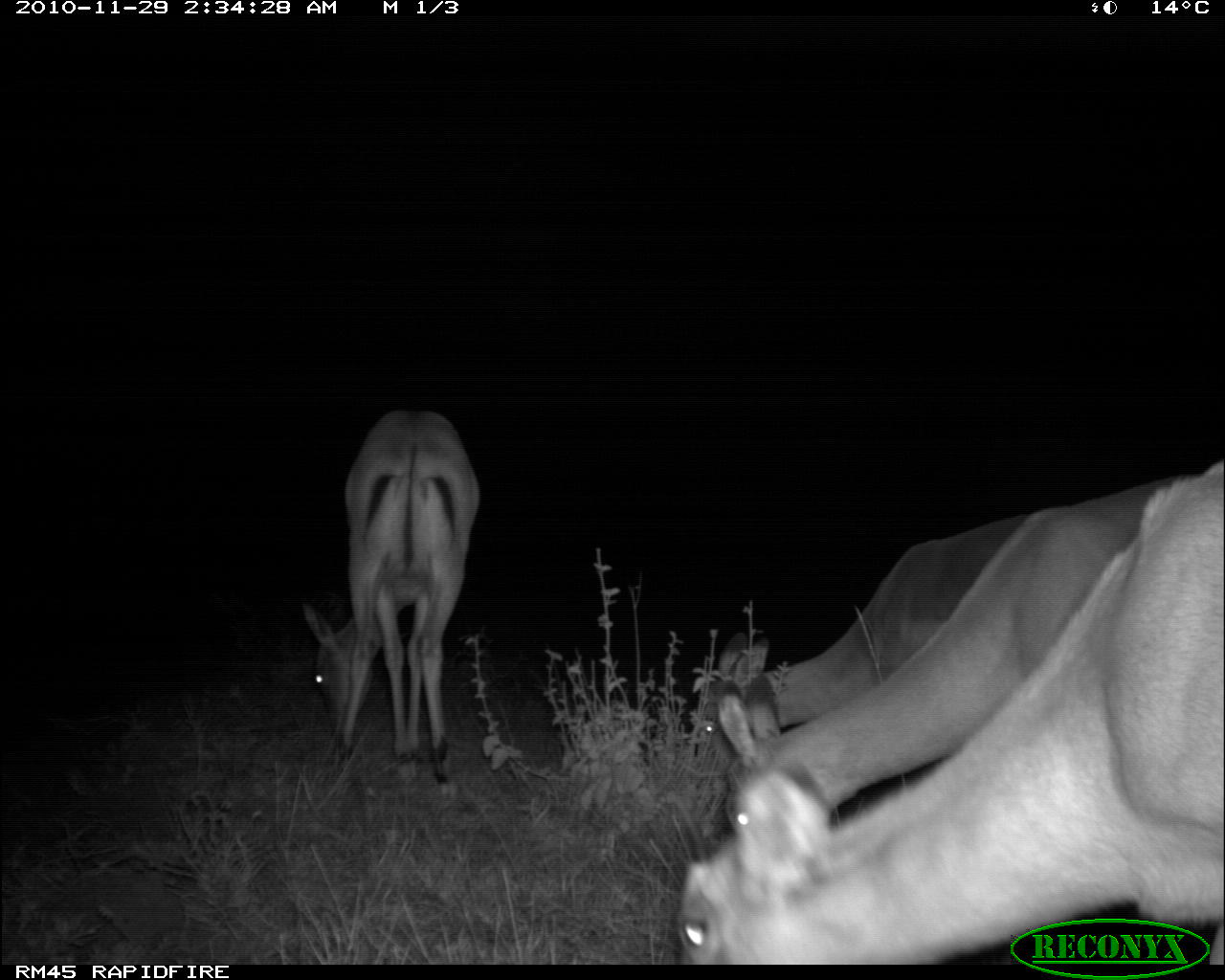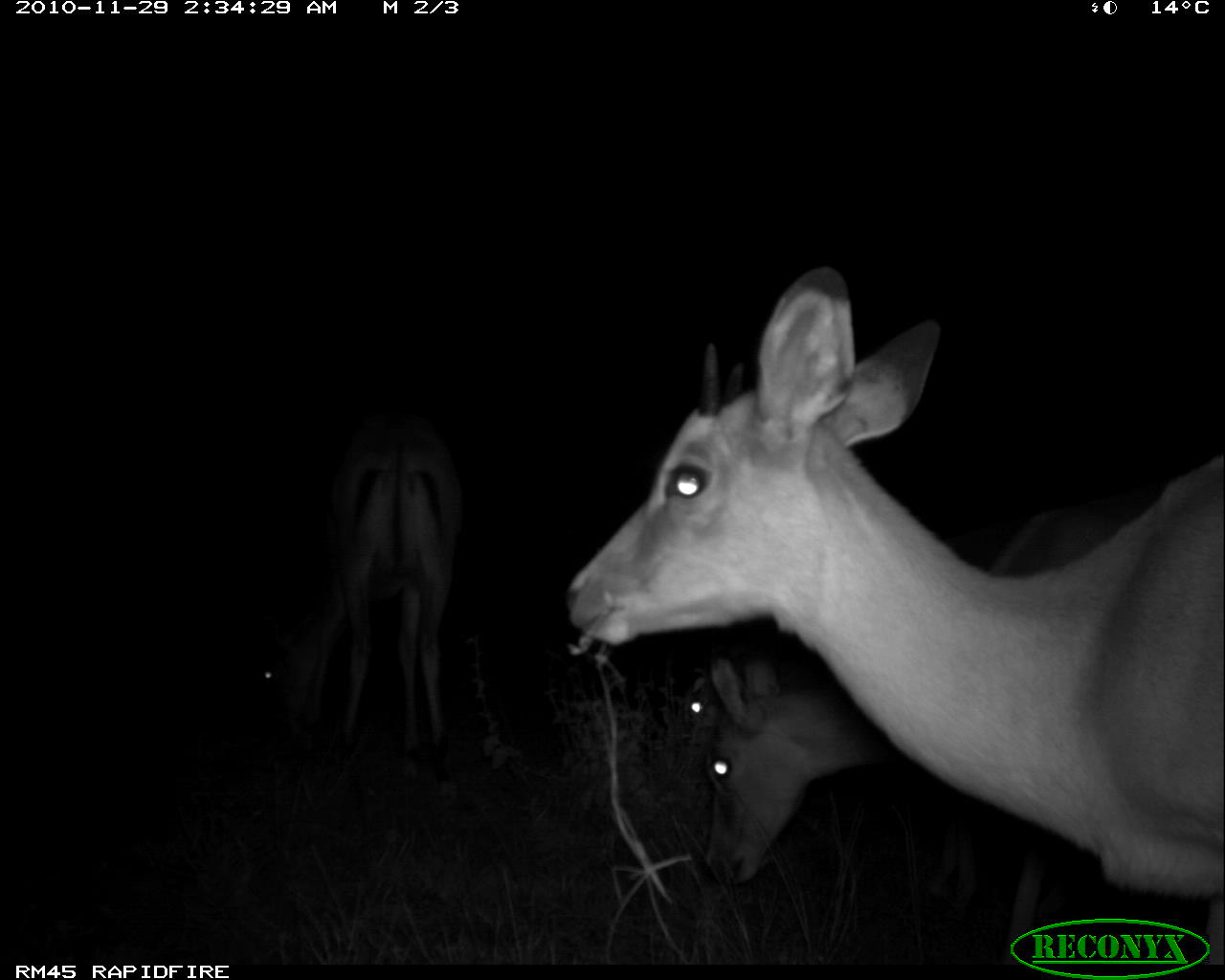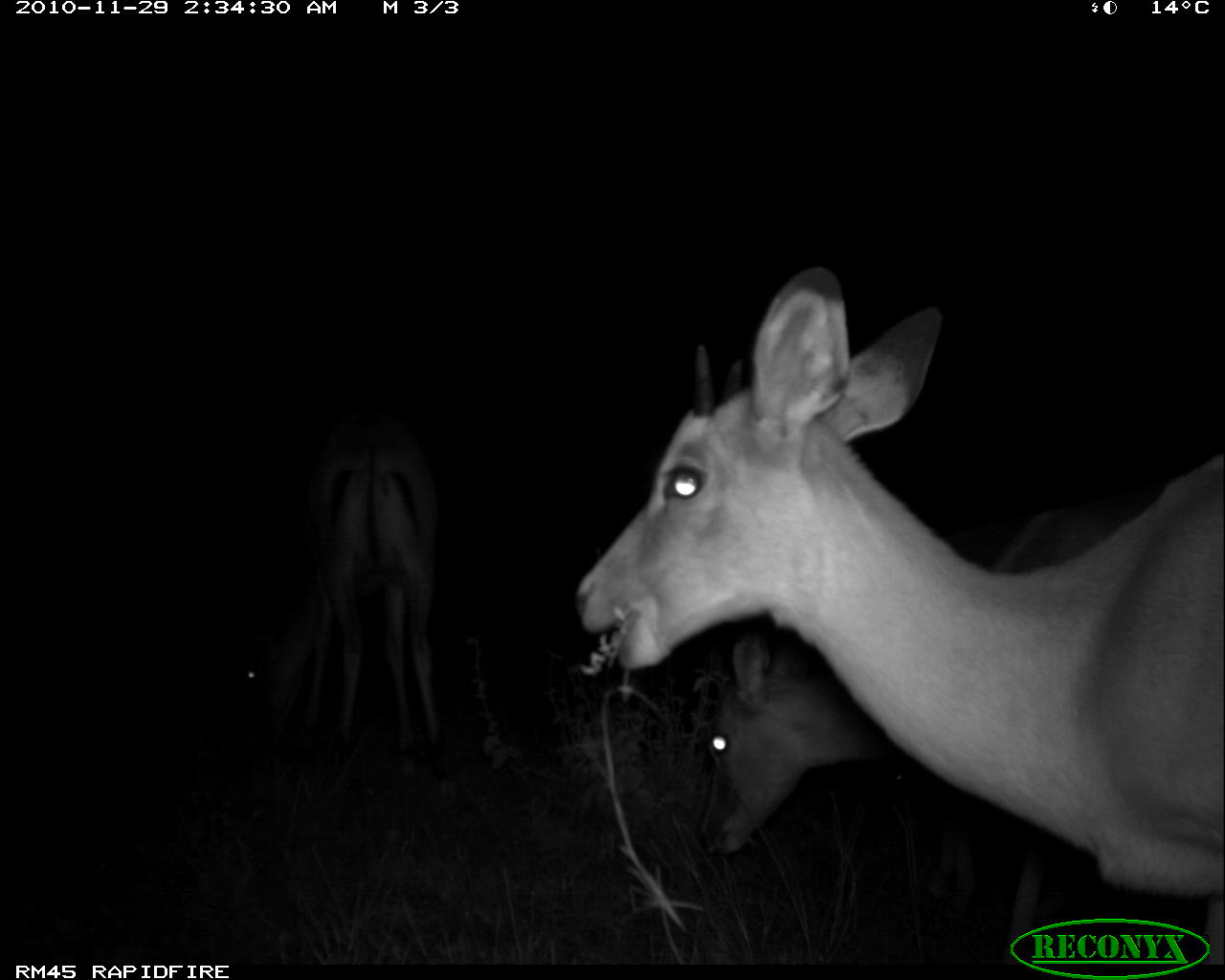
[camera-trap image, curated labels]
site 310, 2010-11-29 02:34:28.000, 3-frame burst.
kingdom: Animalia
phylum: Chordata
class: Mammalia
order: Artiodactyla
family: Bovidae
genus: Aepyceros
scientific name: Aepyceros melampus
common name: impala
Aepyceros melampus (impala), count 4.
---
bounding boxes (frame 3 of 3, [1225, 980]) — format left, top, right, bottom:
aepyceros melampus: 573, 263, 1223, 964; 691, 477, 1172, 958; 245, 408, 447, 781; 851, 727, 1028, 918